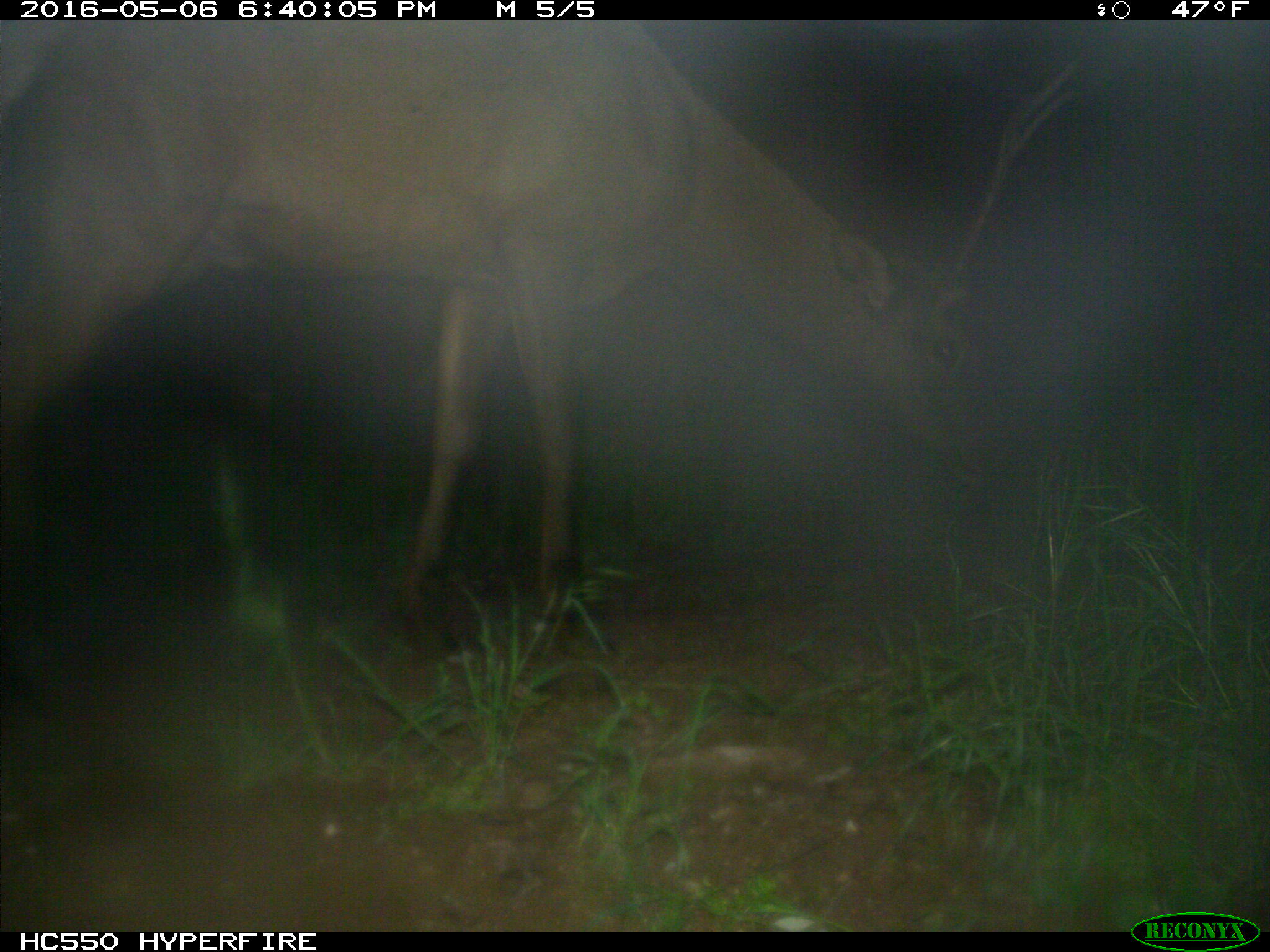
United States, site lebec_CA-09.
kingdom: Animalia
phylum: Chordata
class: Mammalia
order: Artiodactyla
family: Cervidae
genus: Cervus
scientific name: Cervus canadensis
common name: elk